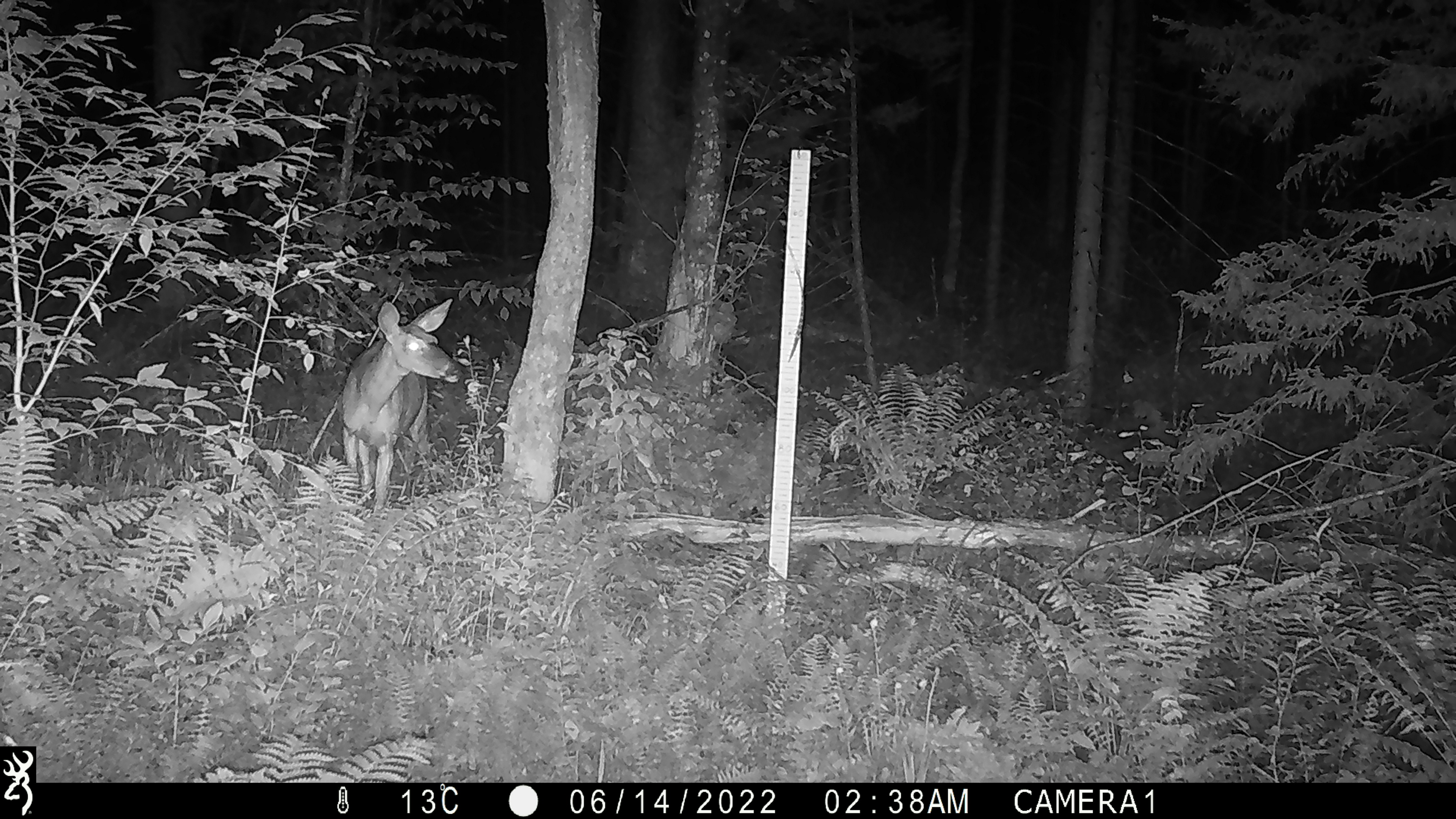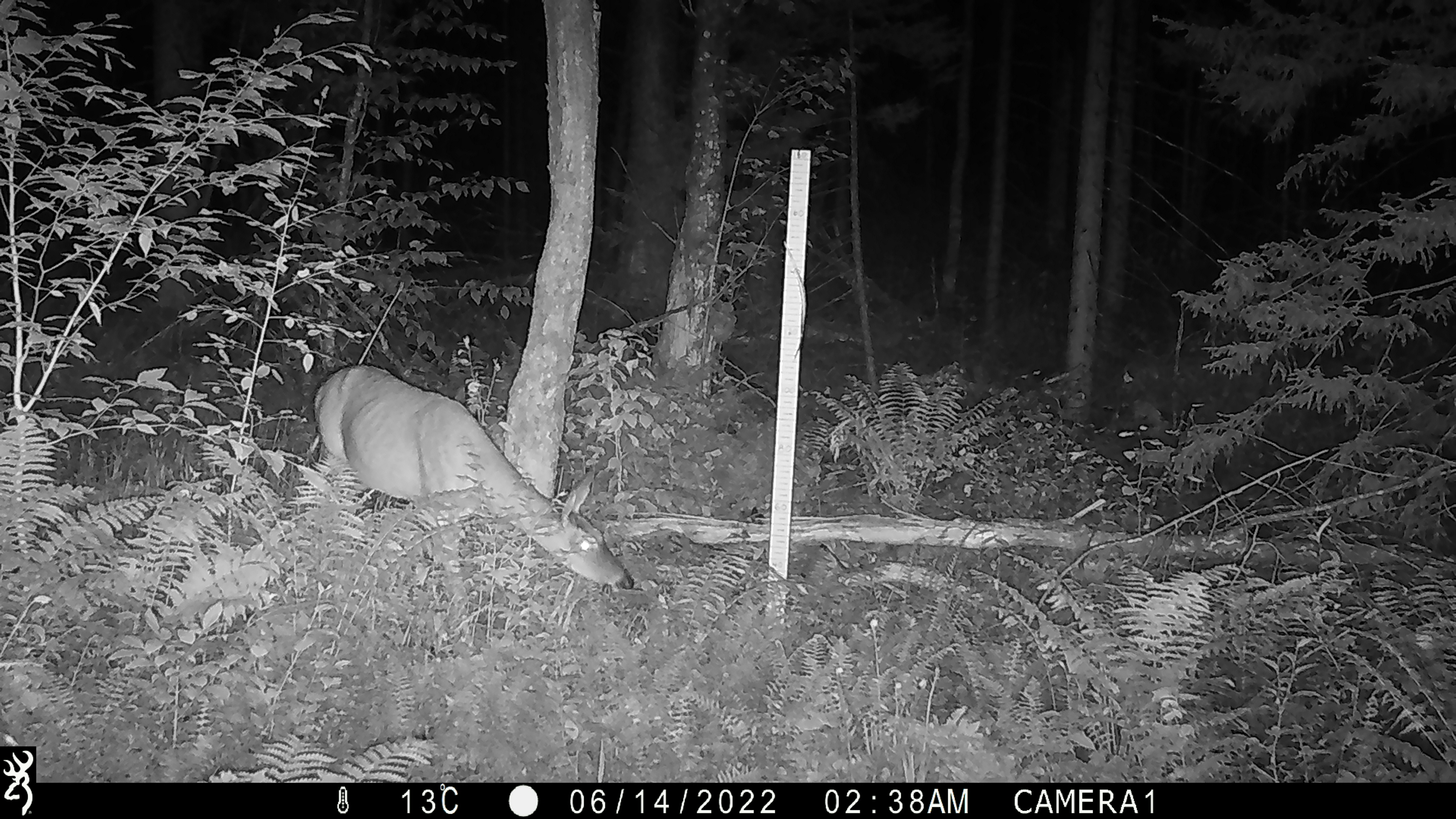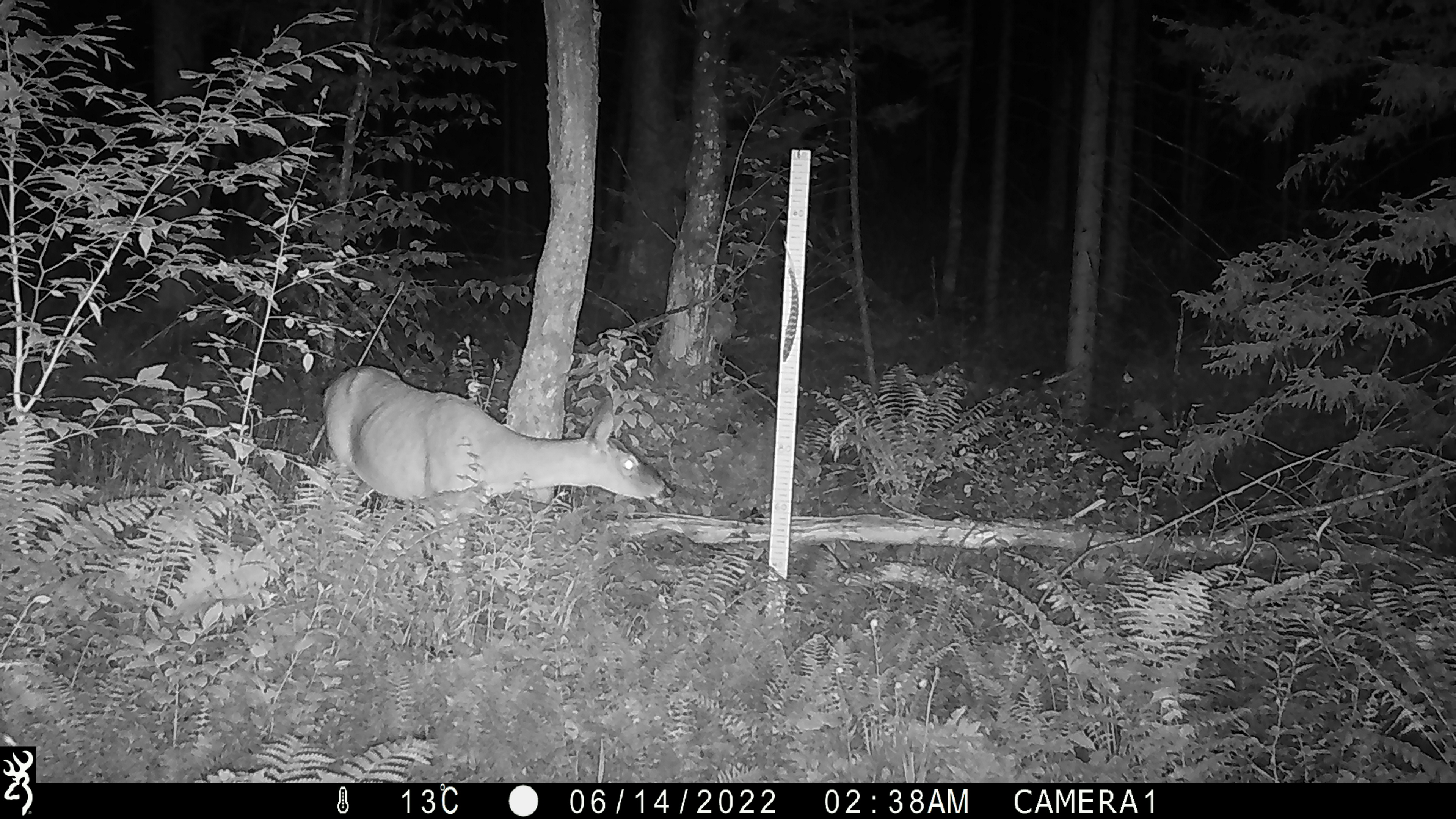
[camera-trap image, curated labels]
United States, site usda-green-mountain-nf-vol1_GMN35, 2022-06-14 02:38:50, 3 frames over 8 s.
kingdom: Animalia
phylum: Chordata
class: Mammalia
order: Artiodactyla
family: Cervidae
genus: Odocoileus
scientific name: Odocoileus virginianus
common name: white-tailed deer